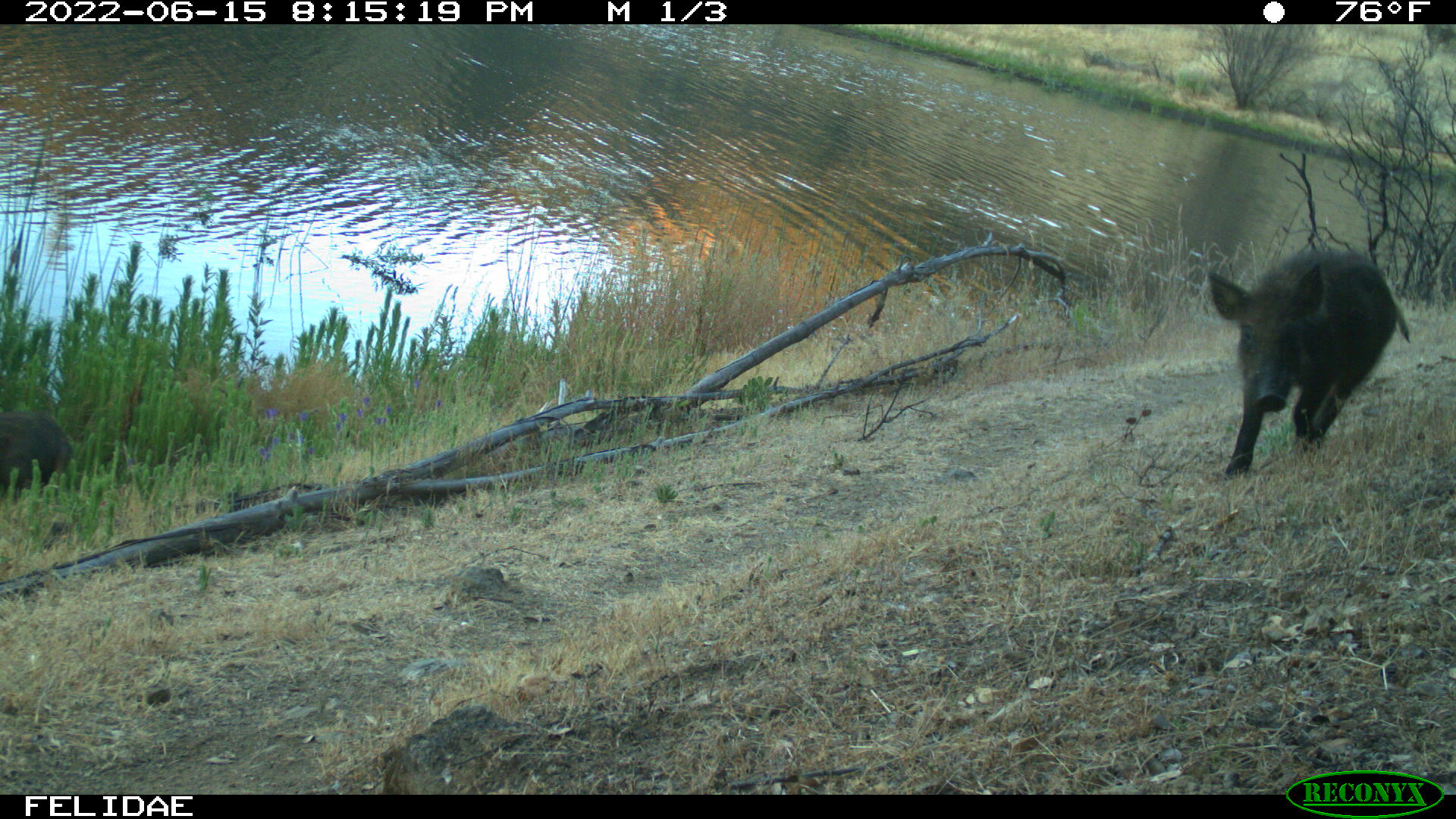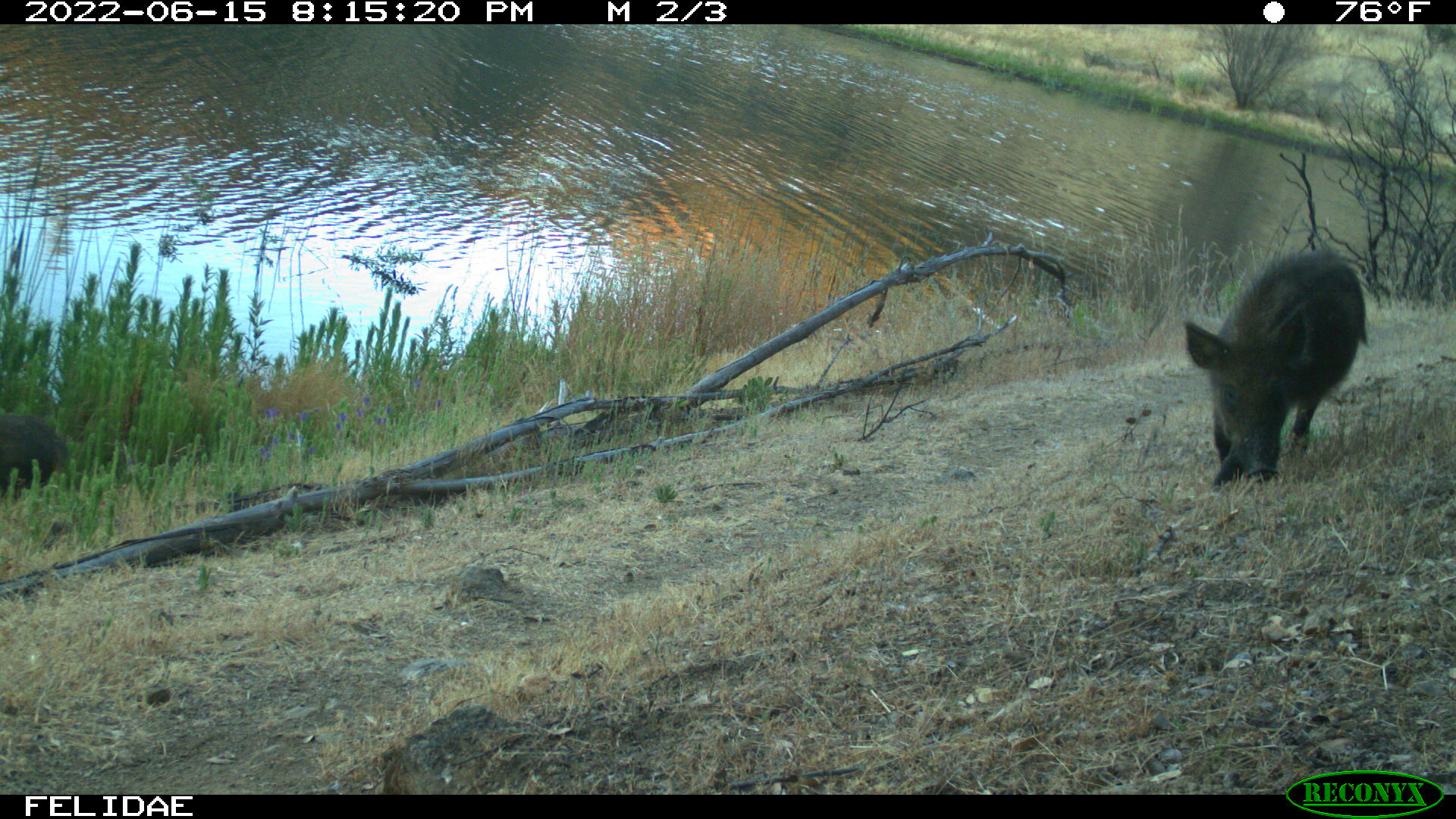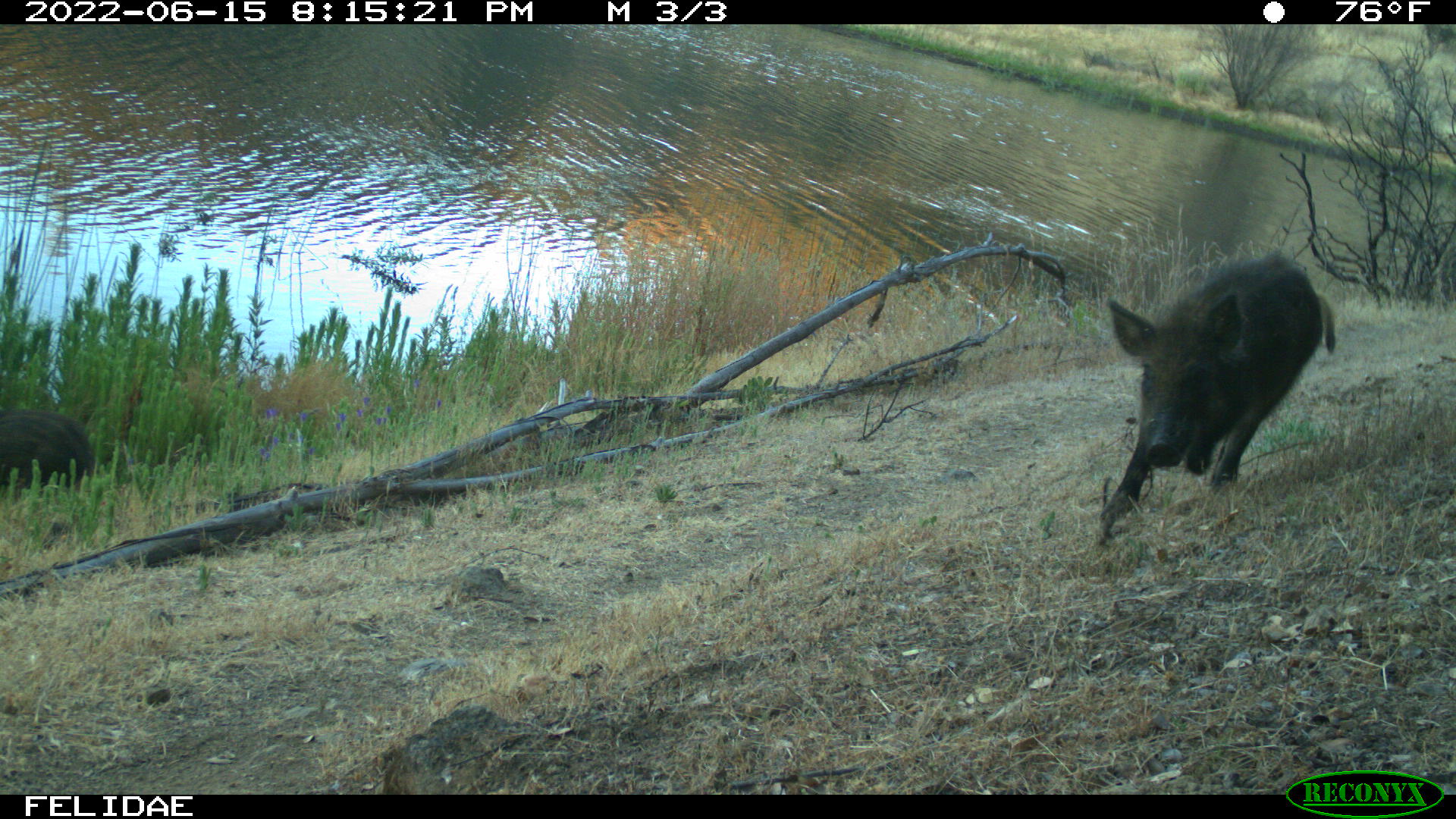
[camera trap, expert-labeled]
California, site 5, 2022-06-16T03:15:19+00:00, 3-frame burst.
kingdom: Animalia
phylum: Chordata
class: Mammalia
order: Artiodactyla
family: Suidae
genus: Sus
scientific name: Sus scrofa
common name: wild boar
Wild boar (Sus scrofa).